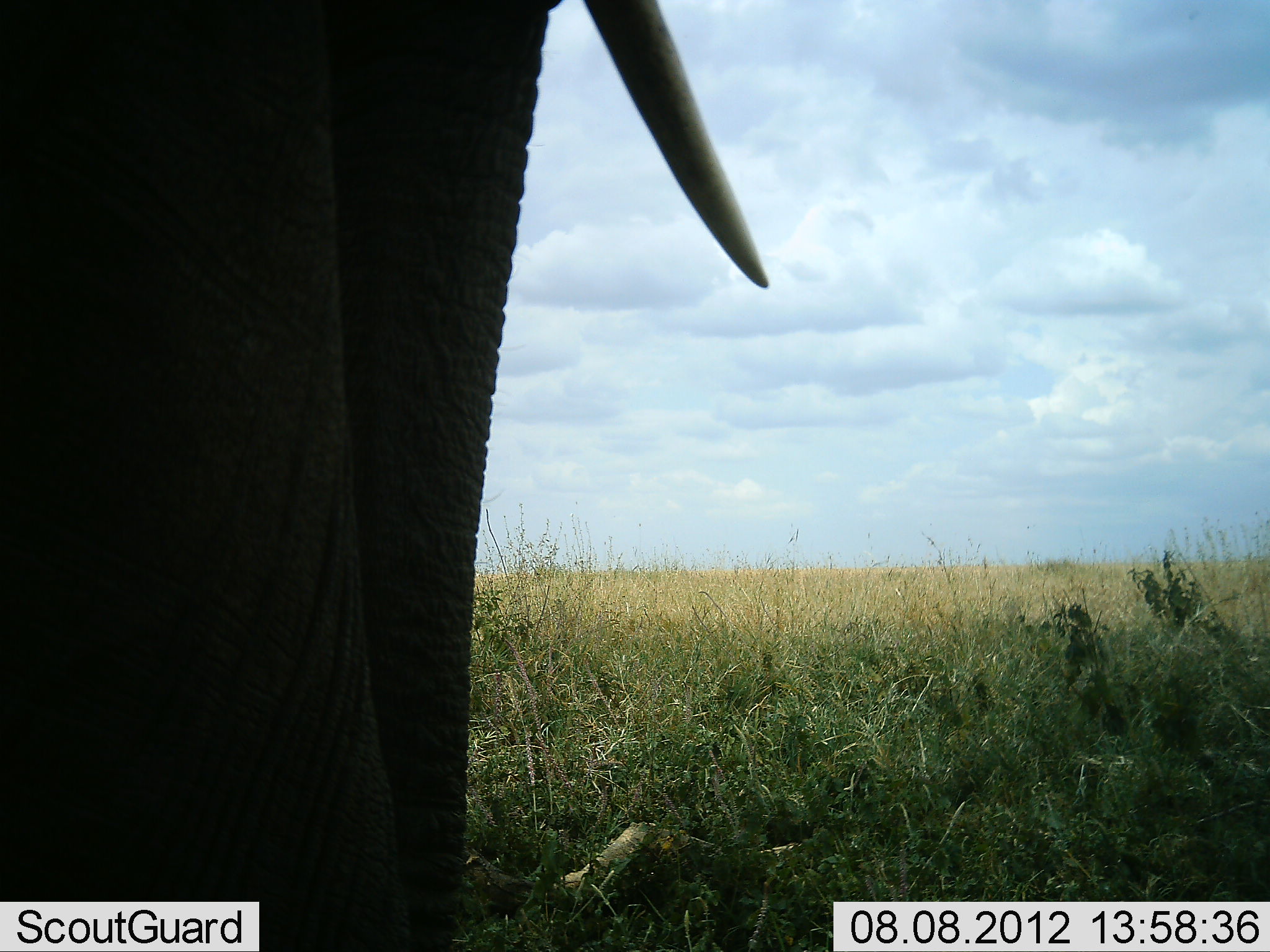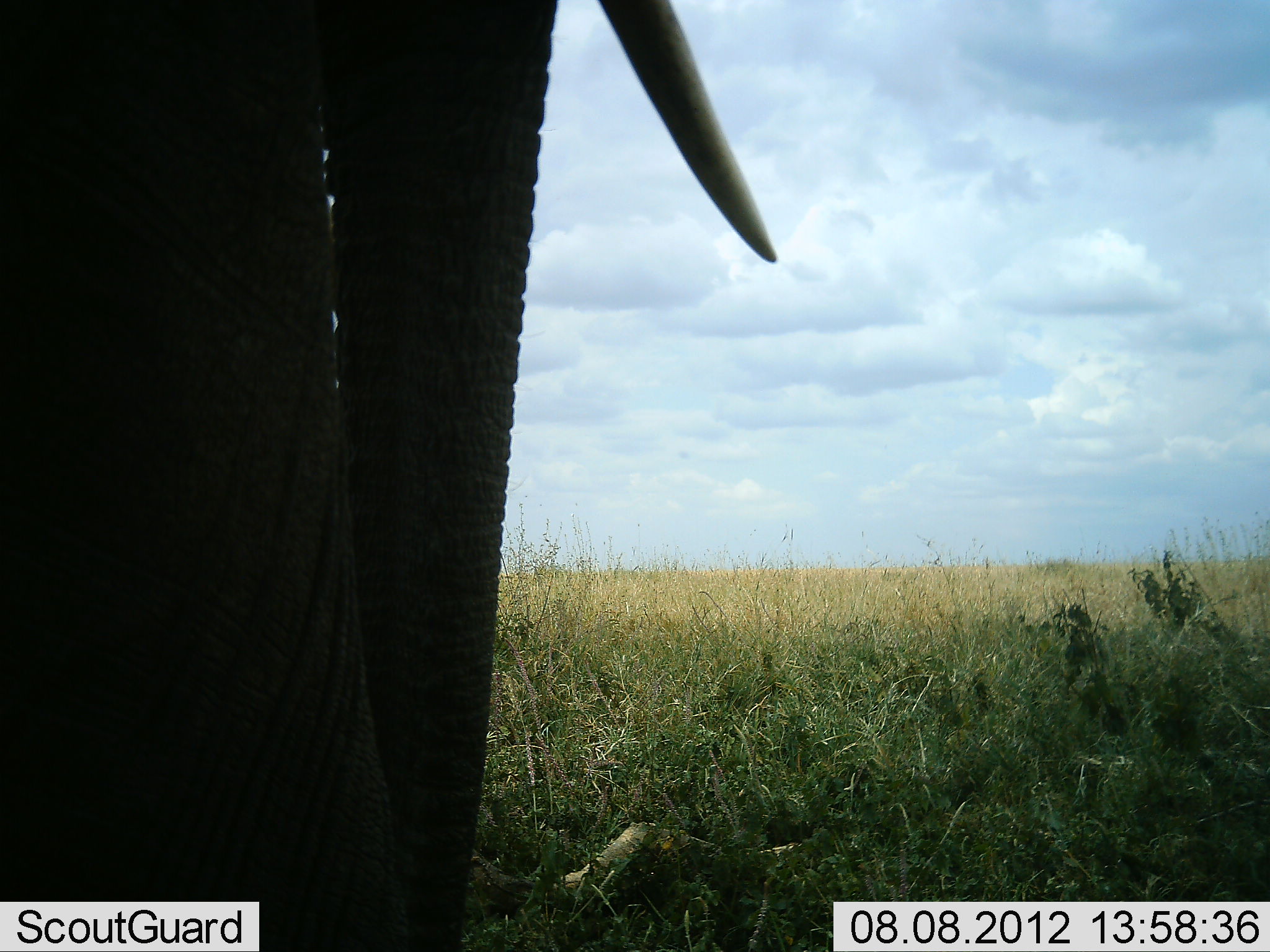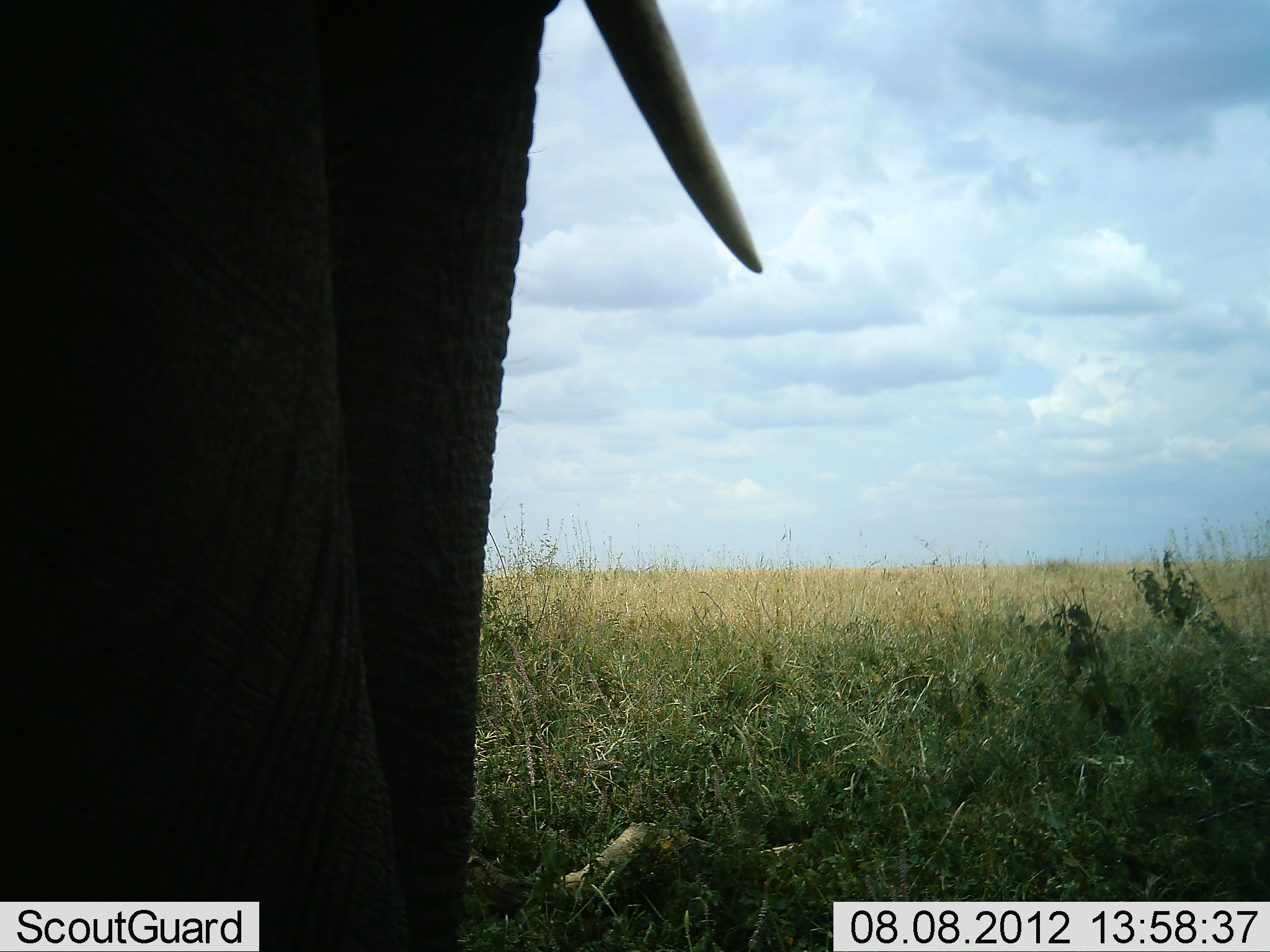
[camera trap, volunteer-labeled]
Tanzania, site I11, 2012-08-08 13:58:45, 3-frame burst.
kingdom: Animalia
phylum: Chordata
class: Mammalia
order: Proboscidea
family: Elephantidae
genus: Loxodonta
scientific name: Loxodonta africana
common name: african bush elephant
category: elephant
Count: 1.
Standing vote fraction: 100%.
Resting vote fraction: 0%.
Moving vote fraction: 0%.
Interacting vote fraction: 0%.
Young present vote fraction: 0%.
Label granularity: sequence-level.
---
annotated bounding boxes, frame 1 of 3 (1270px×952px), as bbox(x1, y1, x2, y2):
animal: bbox(0, 0, 770, 951)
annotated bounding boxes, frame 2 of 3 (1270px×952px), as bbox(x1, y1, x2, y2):
animal: bbox(0, 0, 780, 951)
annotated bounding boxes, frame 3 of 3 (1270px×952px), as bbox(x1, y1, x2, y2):
animal: bbox(0, 0, 764, 951)